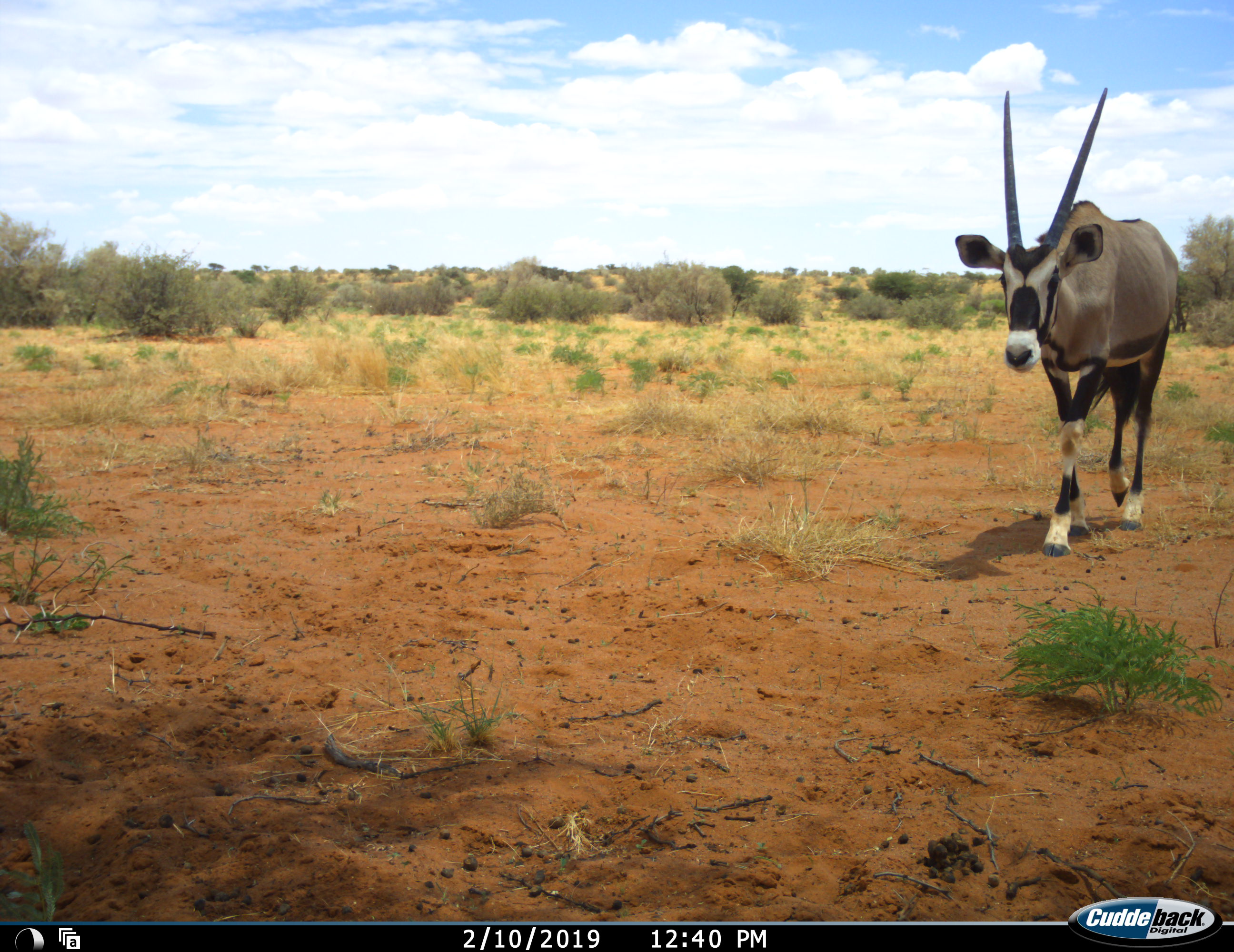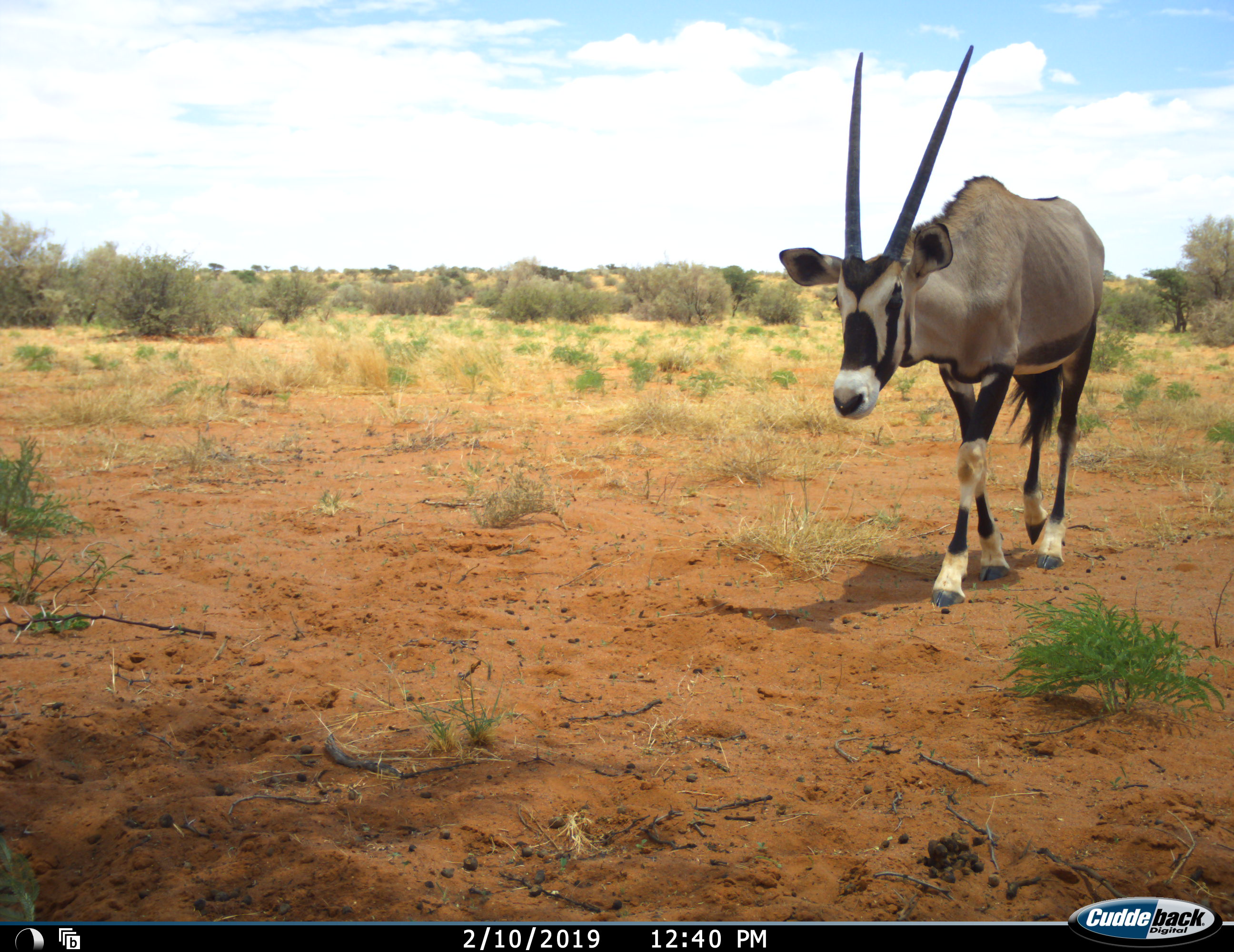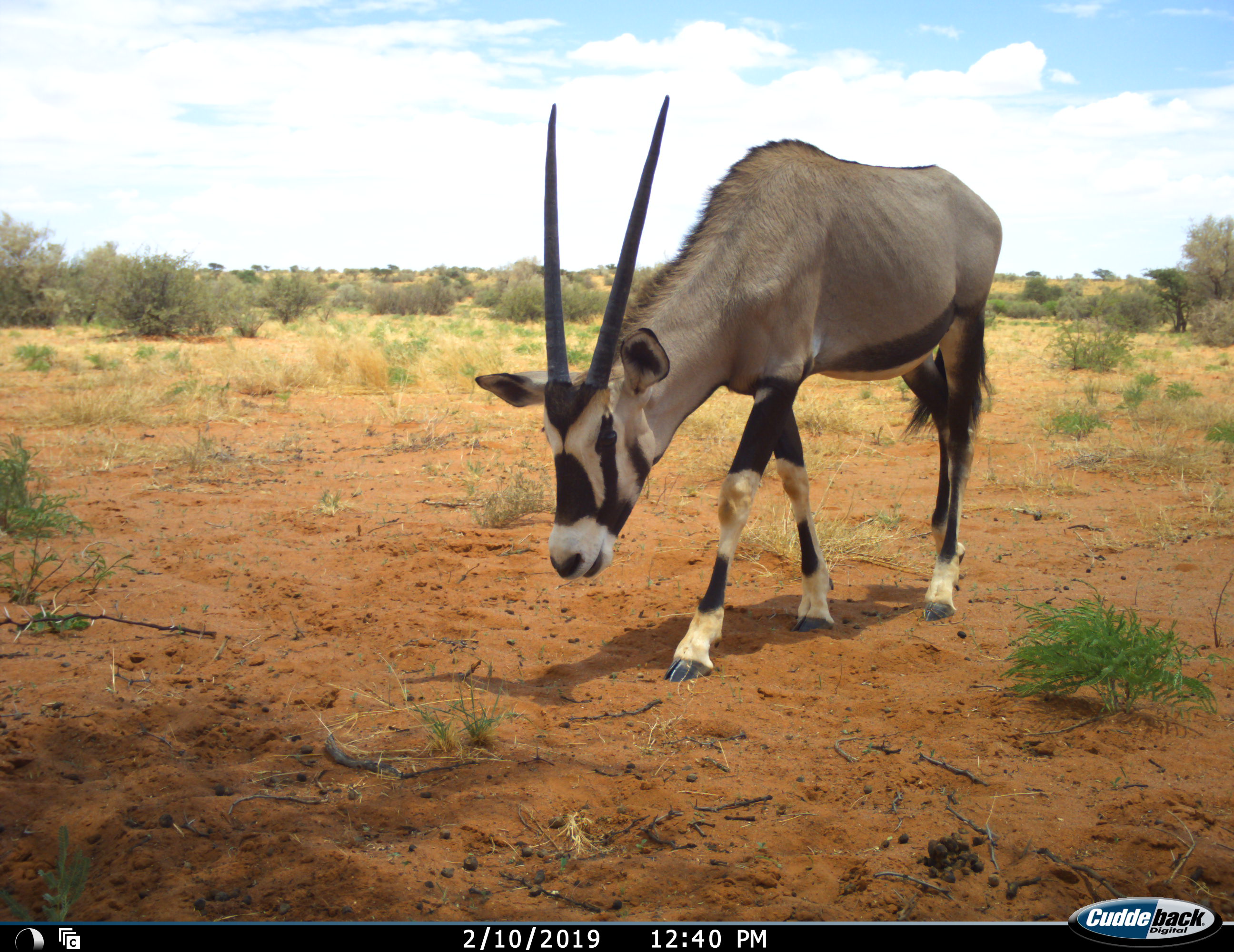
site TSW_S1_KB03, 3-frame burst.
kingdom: Animalia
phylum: Chordata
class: Mammalia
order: Artiodactyla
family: Bovidae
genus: Oryx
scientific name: Oryx gazella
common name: gemsbok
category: oryx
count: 1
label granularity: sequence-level